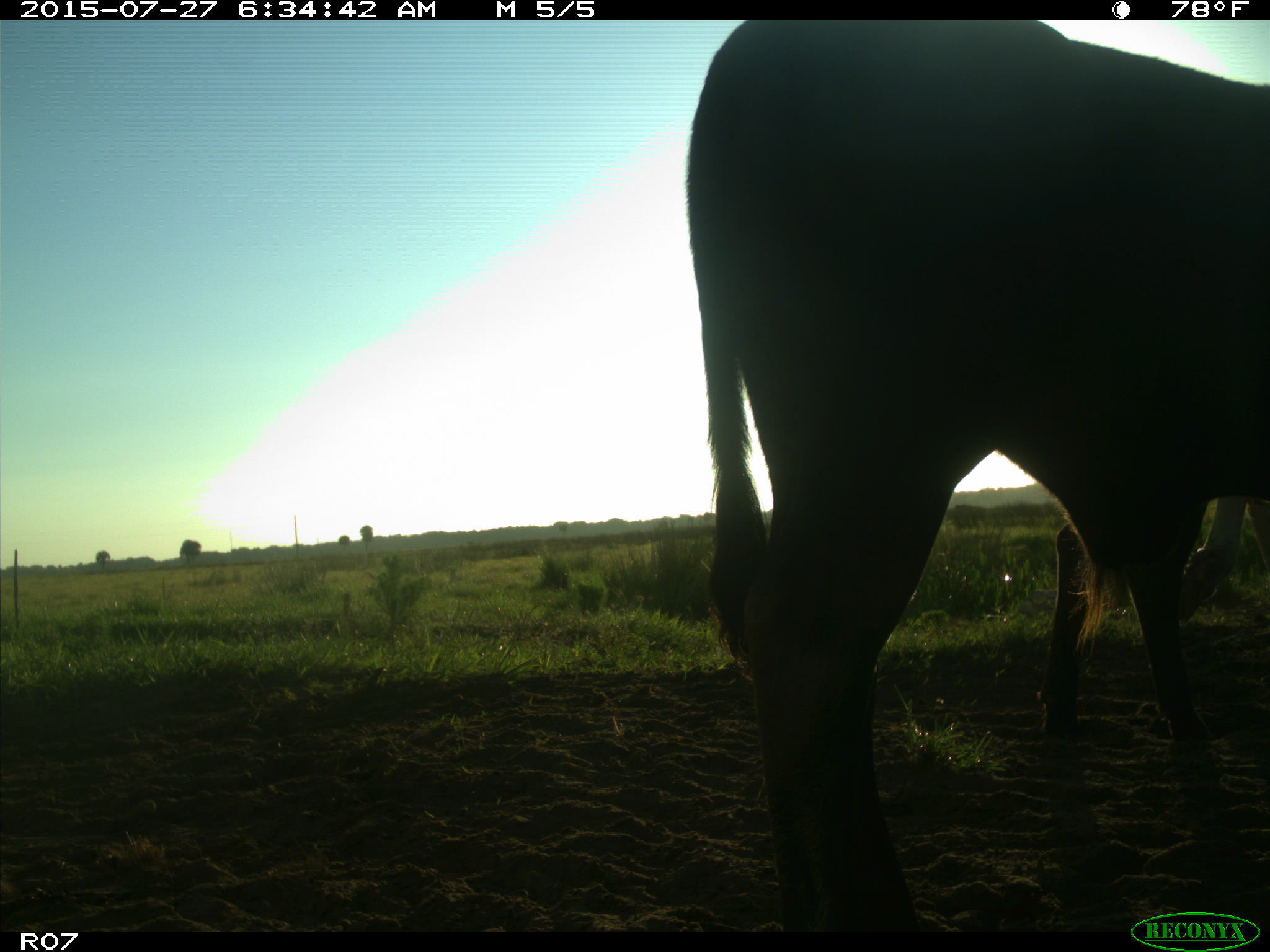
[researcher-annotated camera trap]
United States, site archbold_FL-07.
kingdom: Animalia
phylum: Chordata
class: Mammalia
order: Artiodactyla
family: Bovidae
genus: Bos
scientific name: Bos taurus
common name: domestic cow